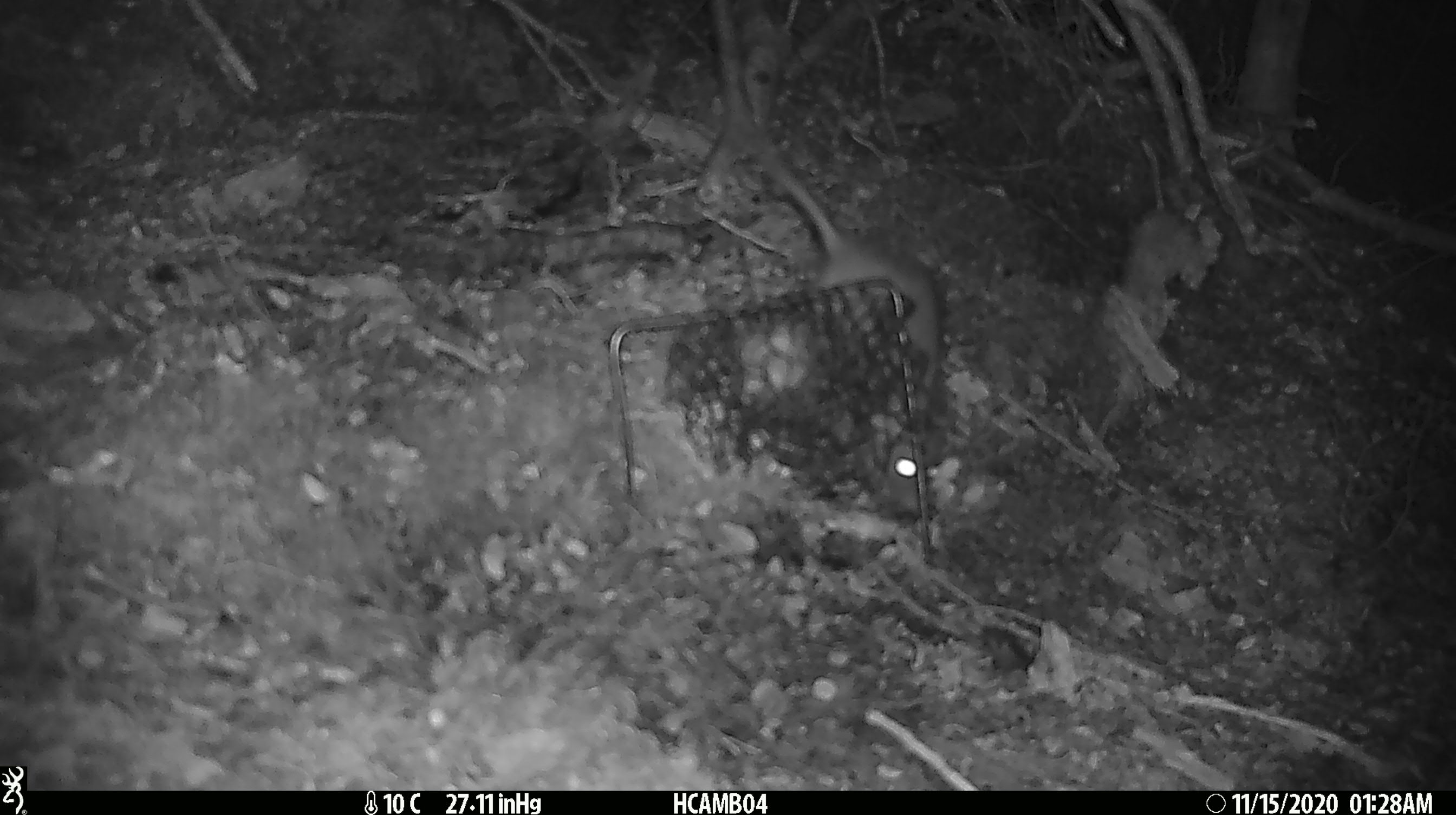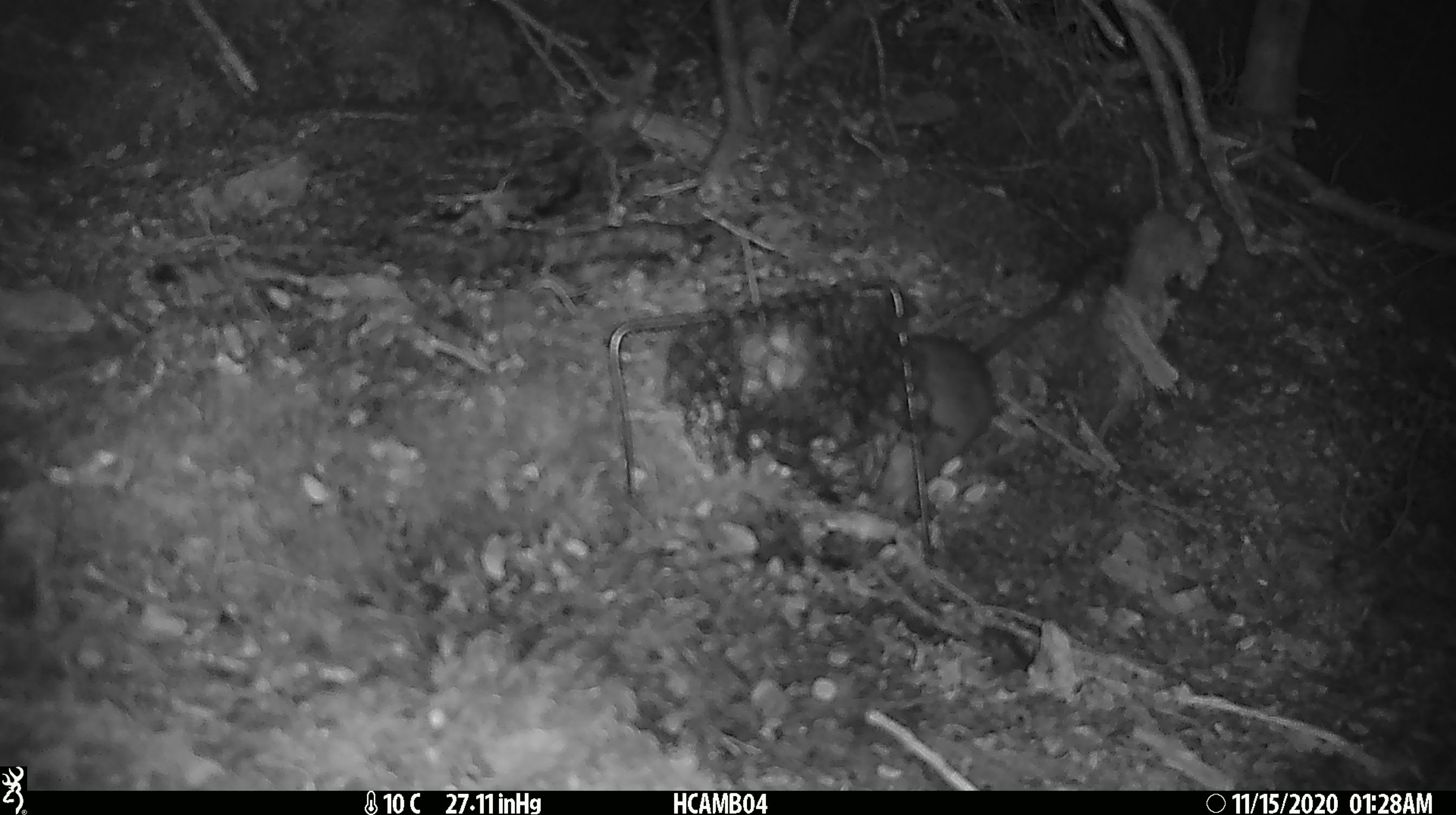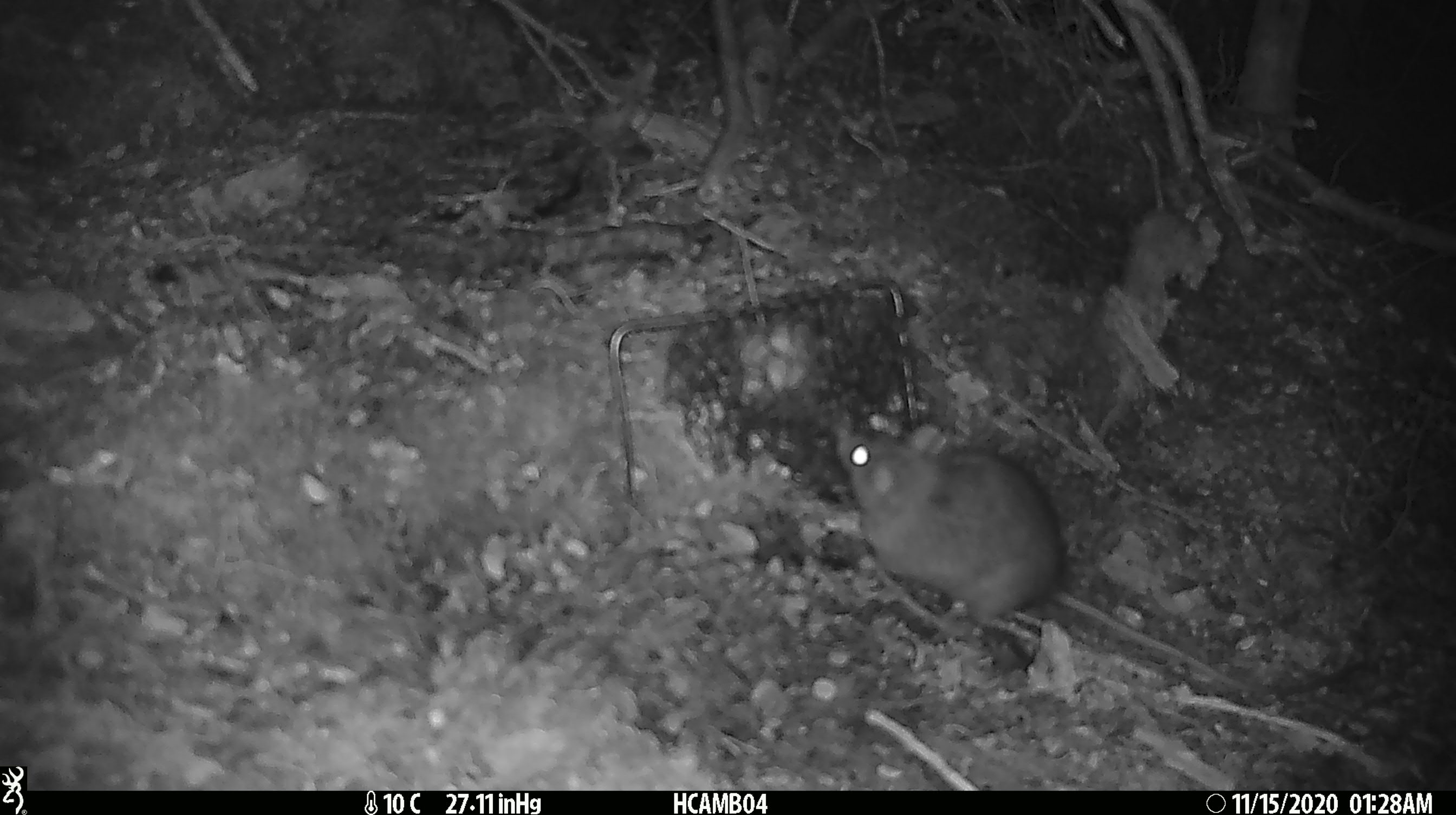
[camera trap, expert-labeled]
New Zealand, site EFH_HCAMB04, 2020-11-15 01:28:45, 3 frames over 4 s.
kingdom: Animalia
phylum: Chordata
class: Mammalia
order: Rodentia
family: Muridae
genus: Rattus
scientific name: Rattus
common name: rat